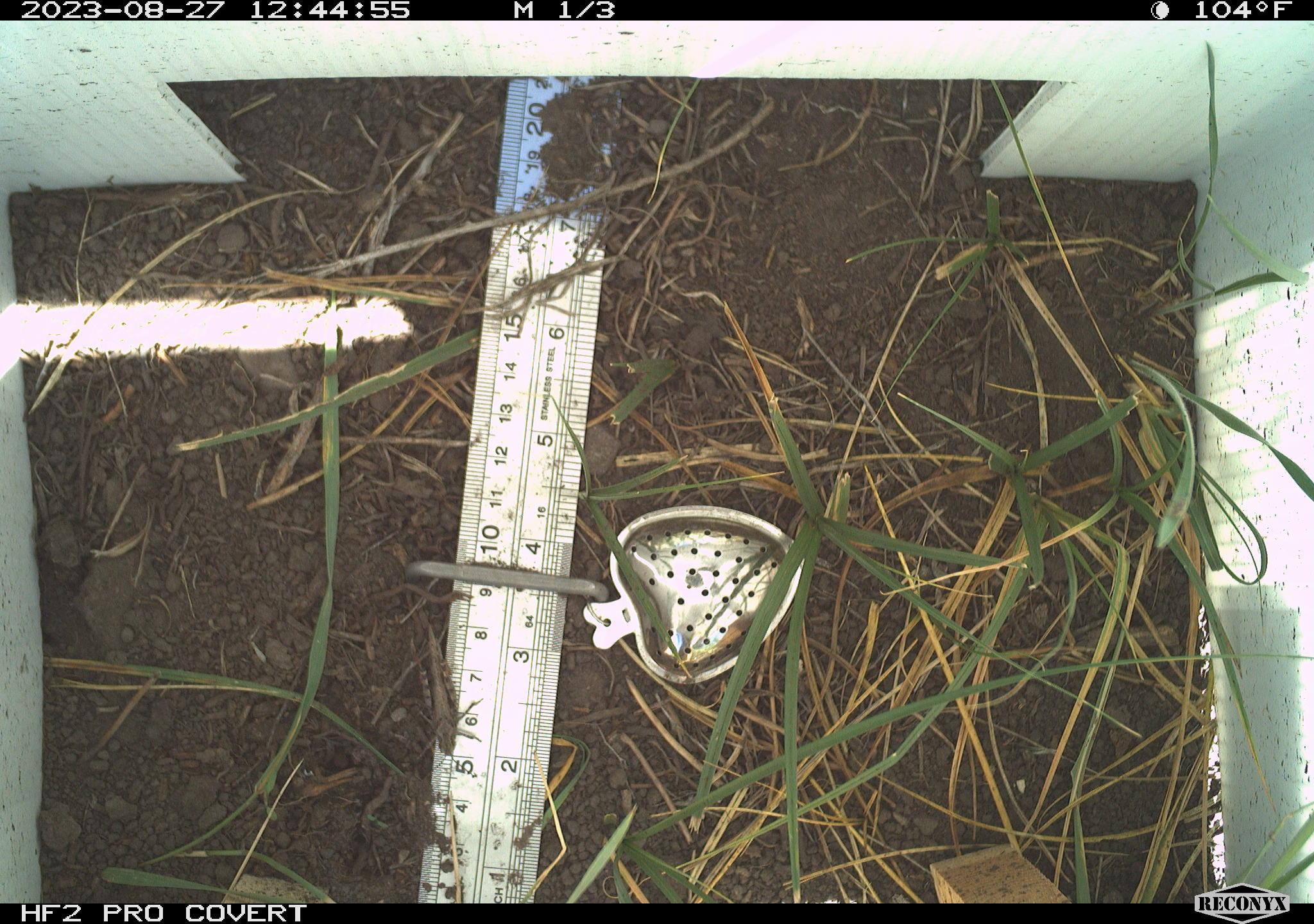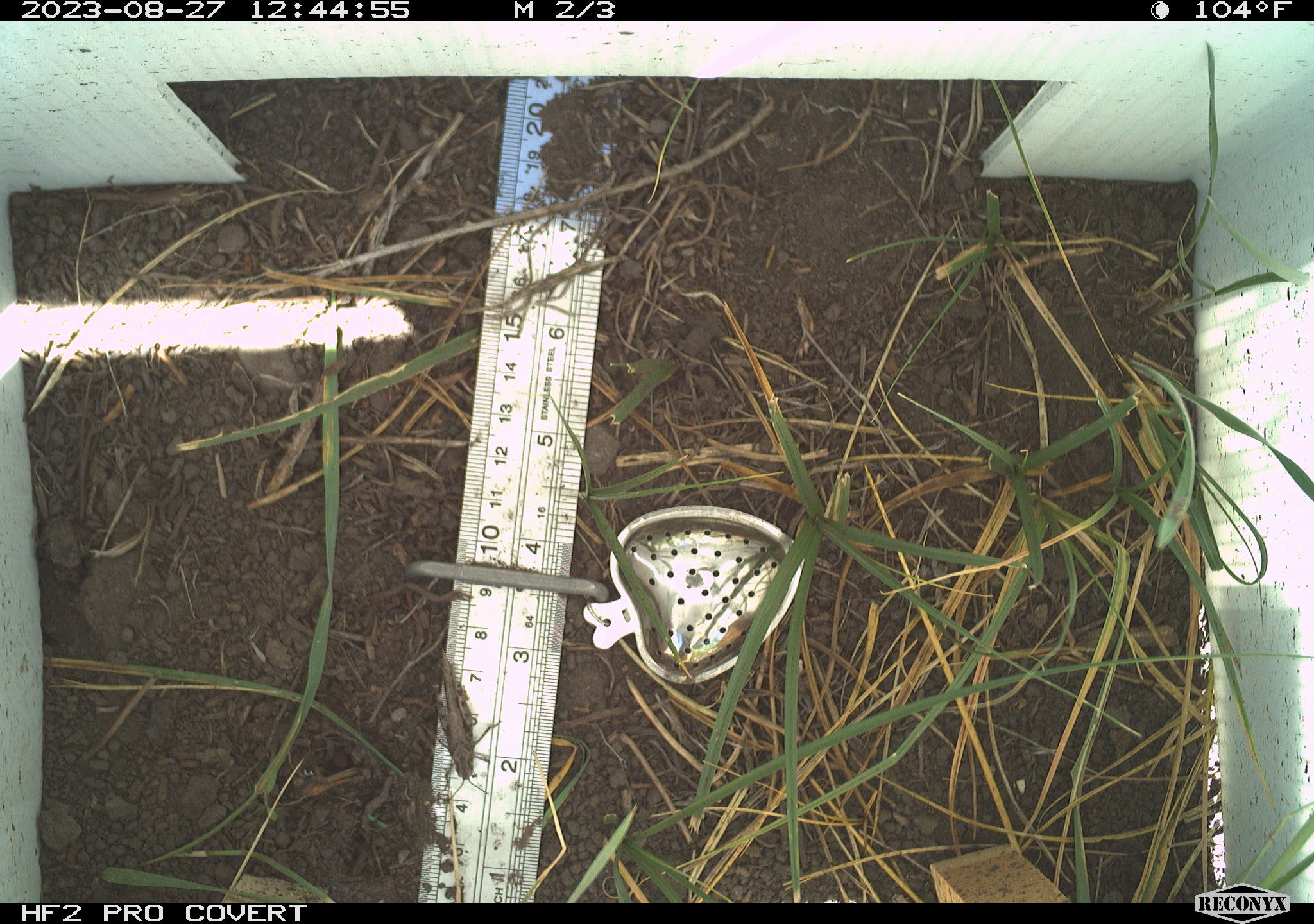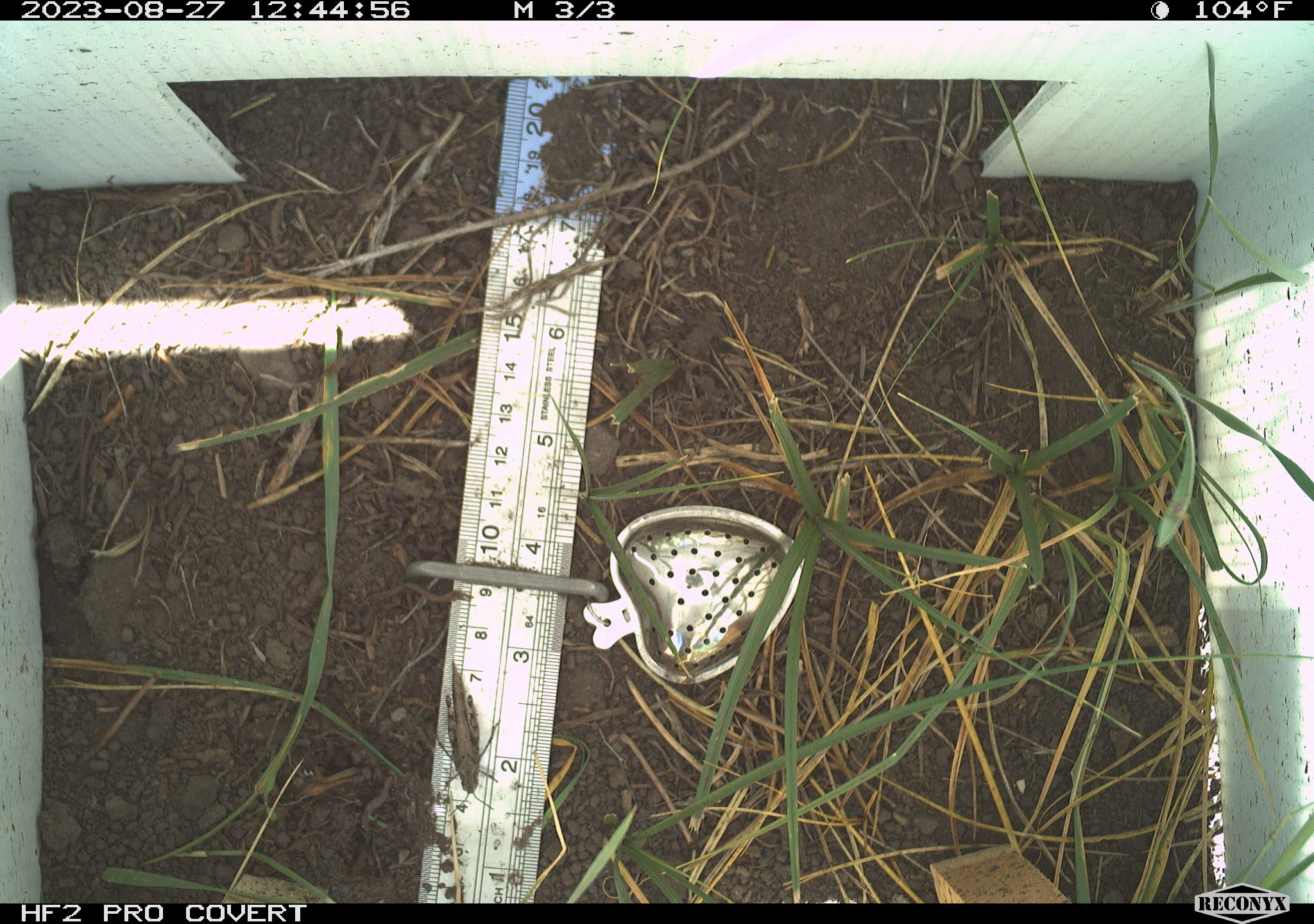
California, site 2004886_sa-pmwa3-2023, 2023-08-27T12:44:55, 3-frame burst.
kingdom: Animalia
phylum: Arthropoda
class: Insecta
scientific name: Insecta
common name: insect